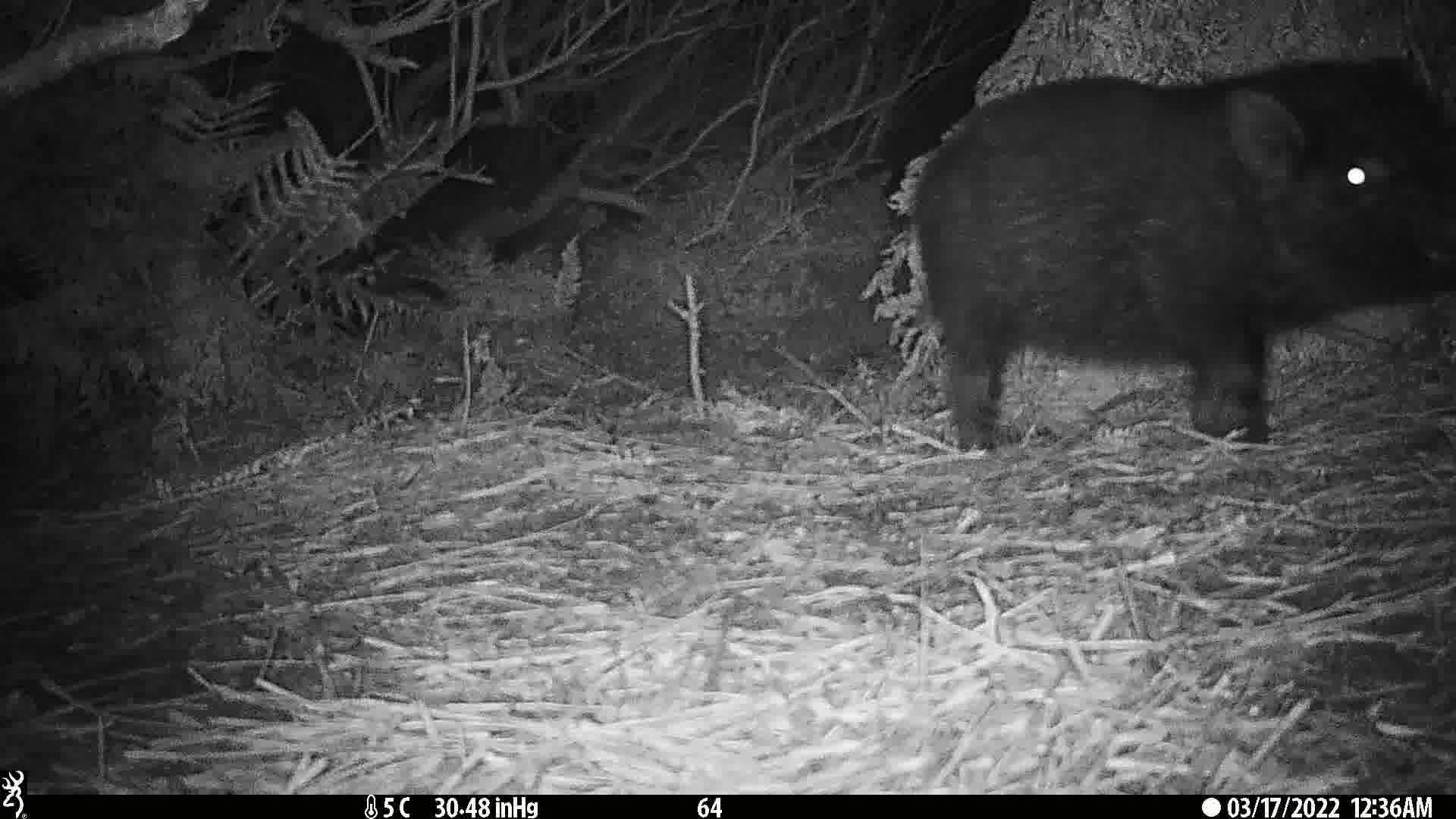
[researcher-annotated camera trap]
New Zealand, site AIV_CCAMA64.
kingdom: Animalia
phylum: Chordata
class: Mammalia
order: Artiodactyla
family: Suidae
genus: Sus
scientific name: Sus scrofa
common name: pig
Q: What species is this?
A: Pig (Sus scrofa).